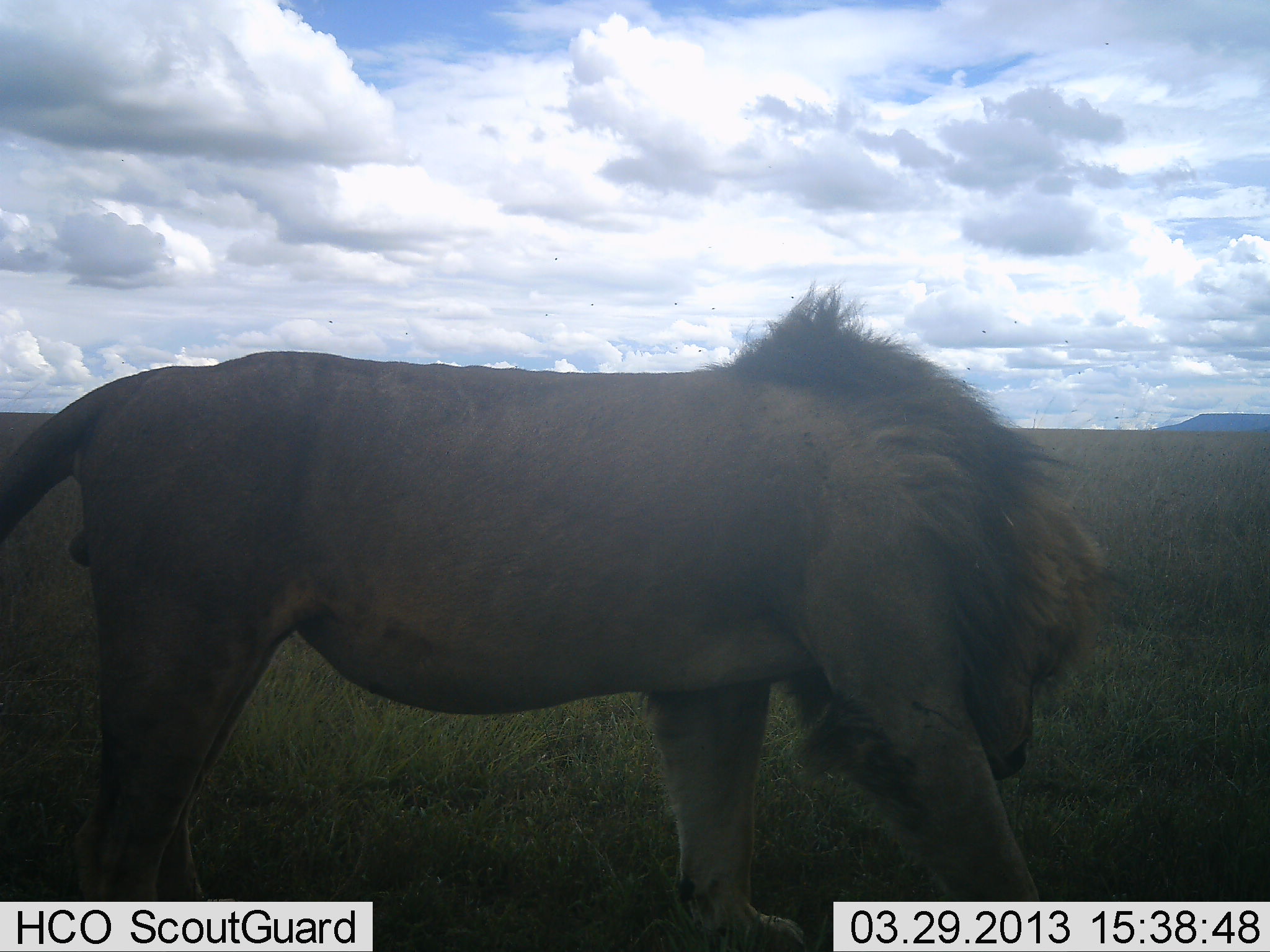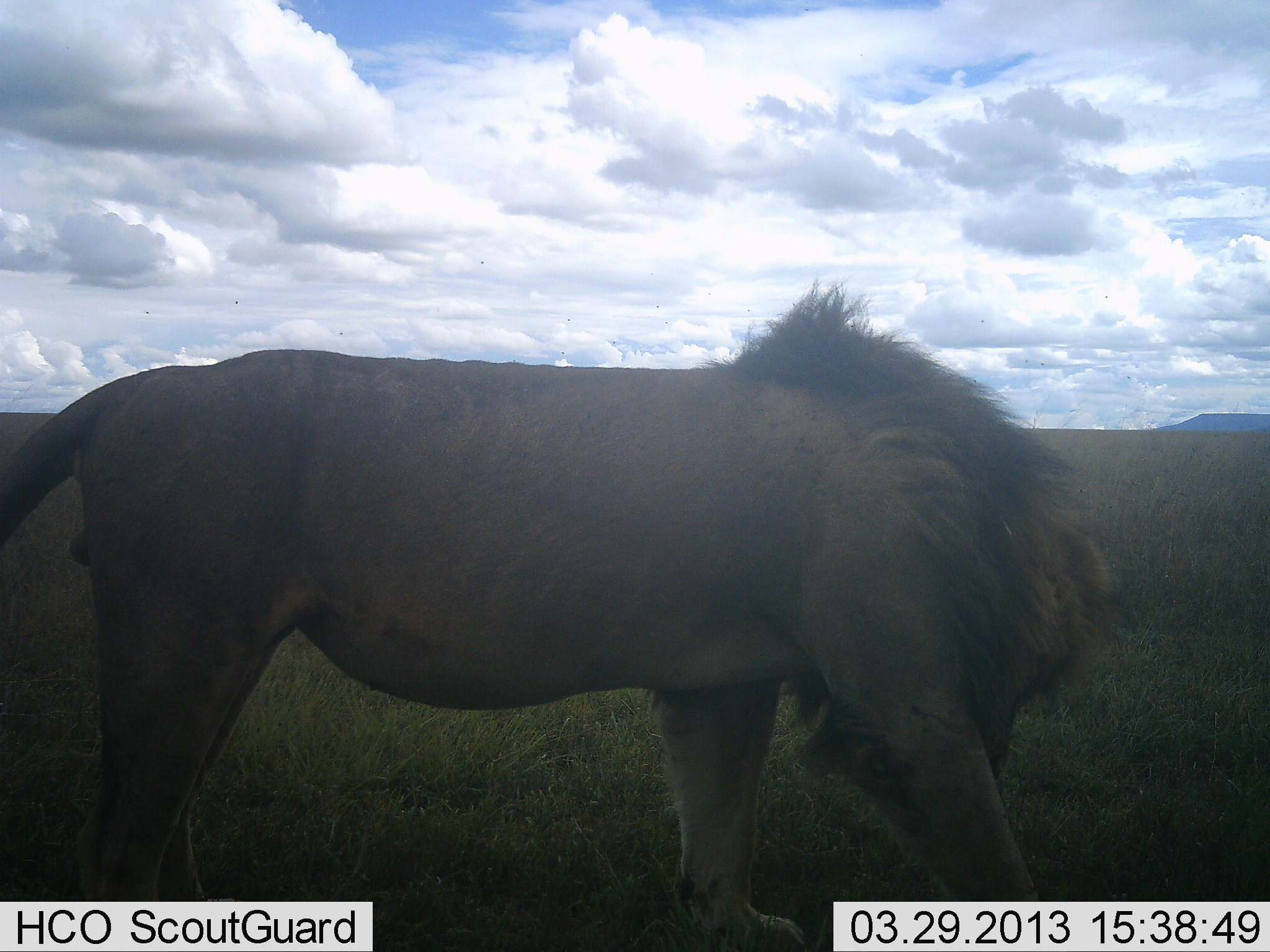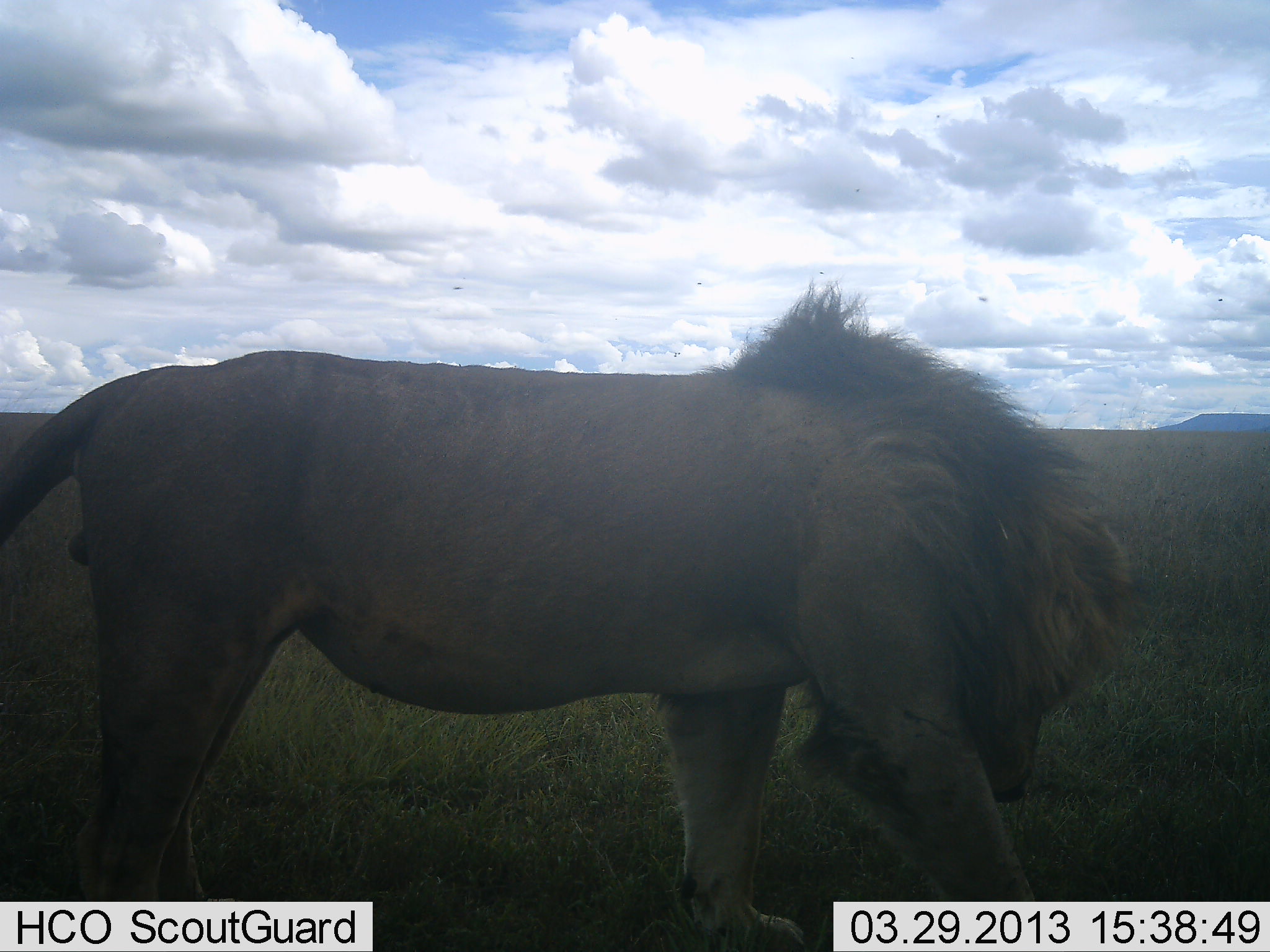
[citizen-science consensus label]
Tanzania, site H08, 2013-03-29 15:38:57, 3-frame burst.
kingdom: Animalia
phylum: Chordata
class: Mammalia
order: Carnivora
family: Felidae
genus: Panthera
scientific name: Panthera leo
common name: lion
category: lionmale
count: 1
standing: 88%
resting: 4%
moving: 15%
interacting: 0%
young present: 0%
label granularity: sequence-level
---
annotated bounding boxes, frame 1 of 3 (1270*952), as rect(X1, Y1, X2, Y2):
animal: rect(1, 280, 1119, 952)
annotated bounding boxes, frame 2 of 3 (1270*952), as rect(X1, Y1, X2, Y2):
animal: rect(1, 284, 1142, 952)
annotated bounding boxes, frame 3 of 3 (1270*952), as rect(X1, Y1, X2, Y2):
animal: rect(1, 282, 1143, 952)